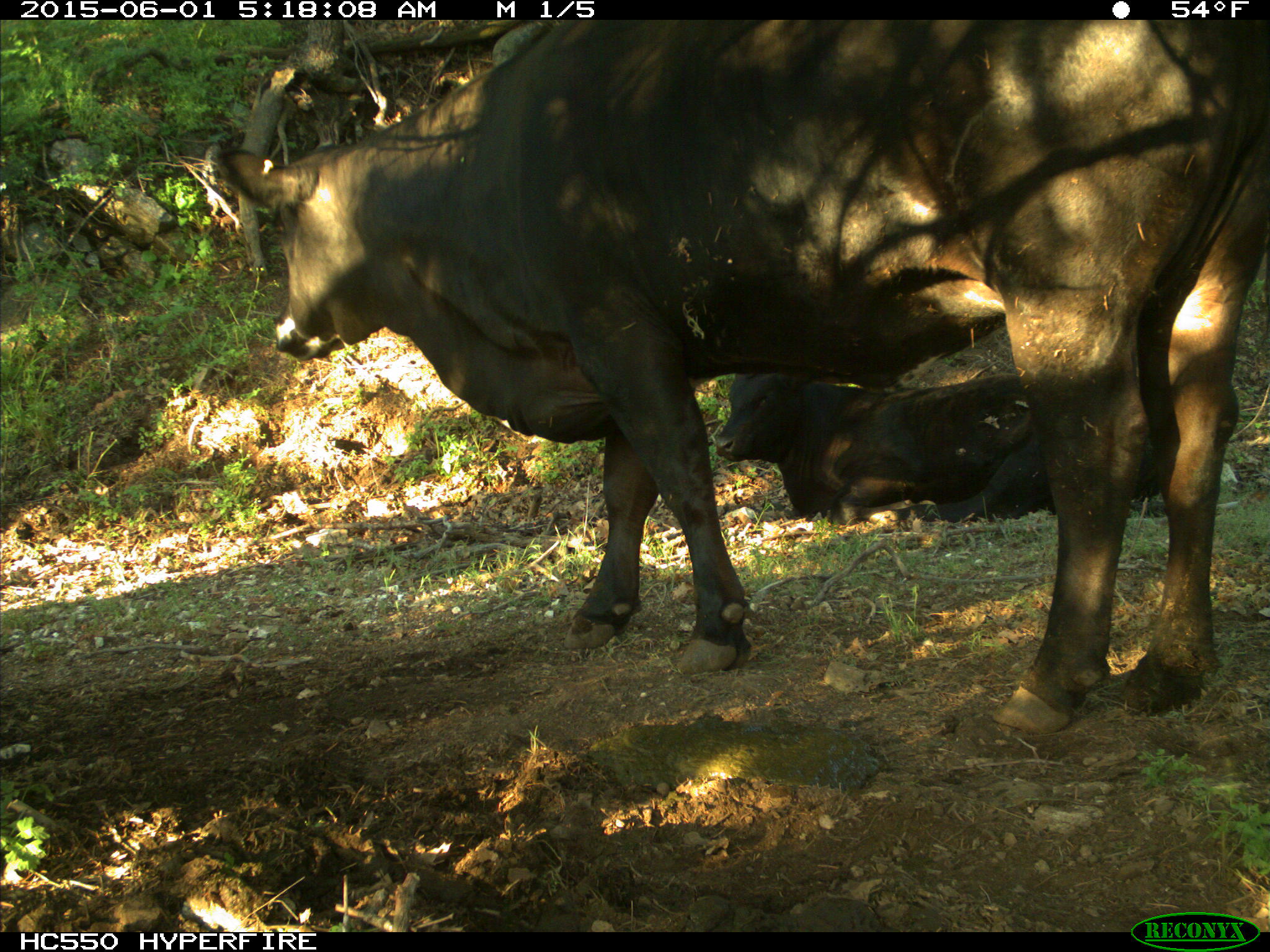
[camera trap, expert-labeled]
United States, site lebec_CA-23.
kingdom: Animalia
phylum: Chordata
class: Mammalia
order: Artiodactyla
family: Bovidae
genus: Bos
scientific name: Bos taurus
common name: domestic cow